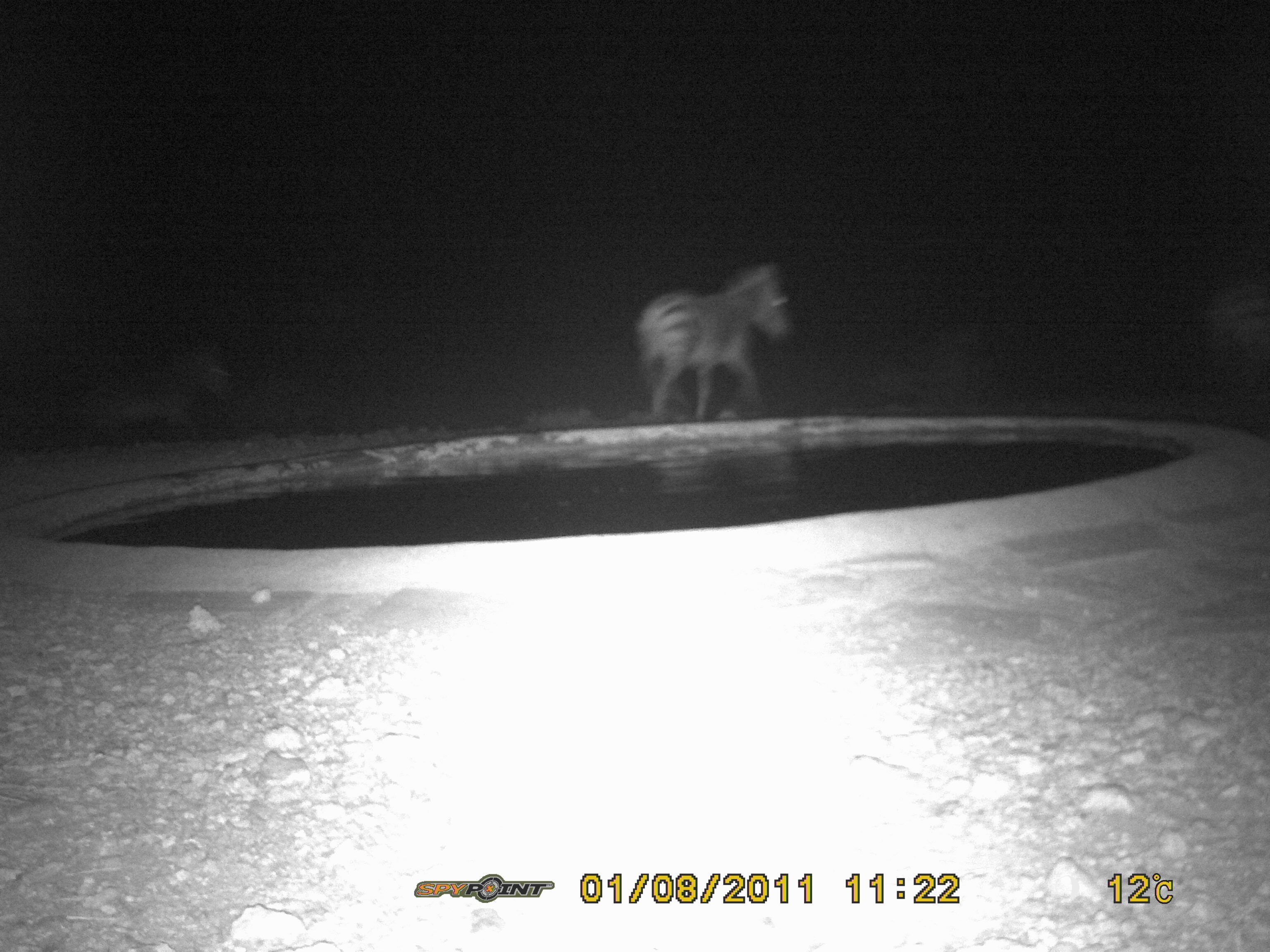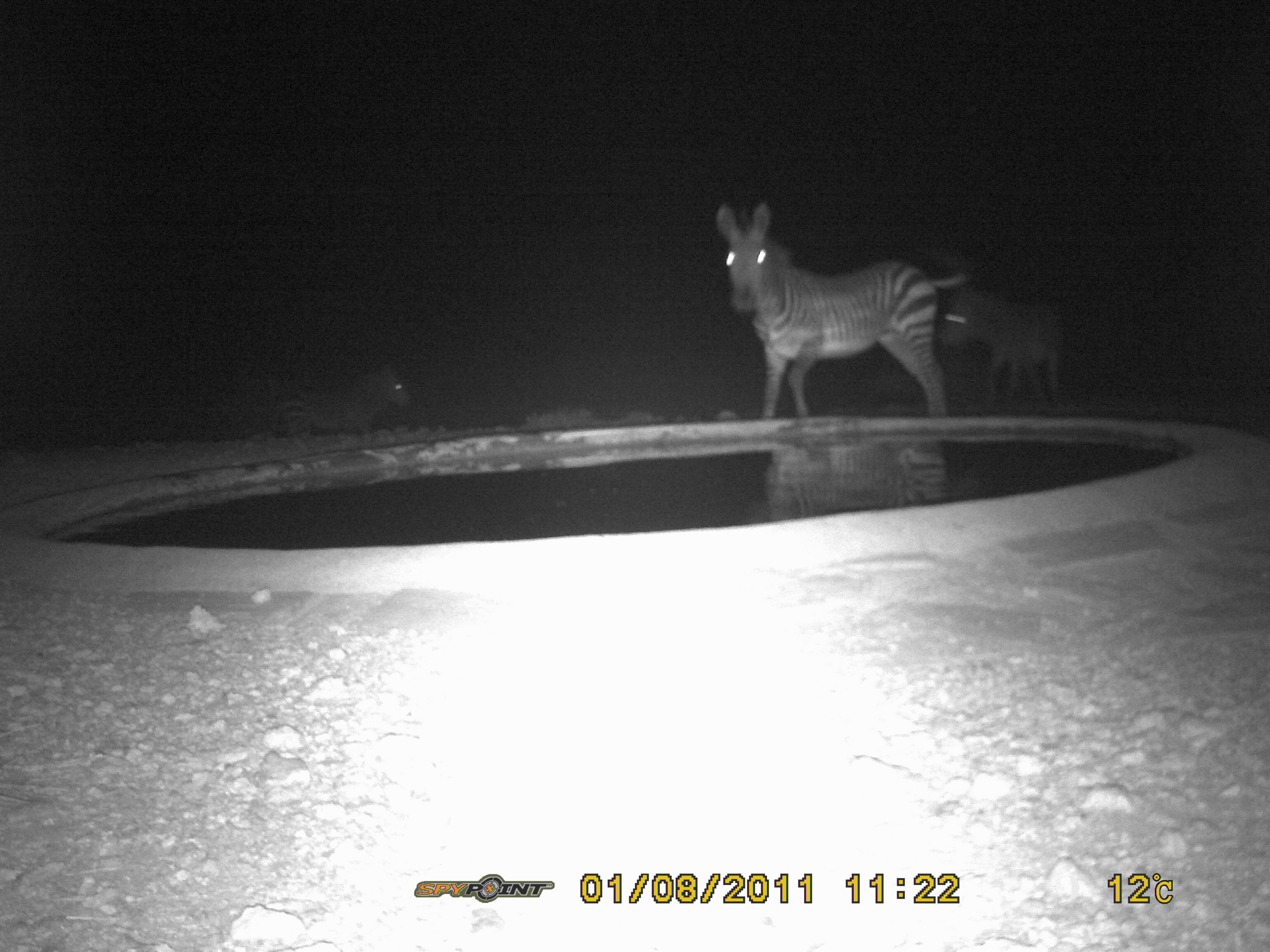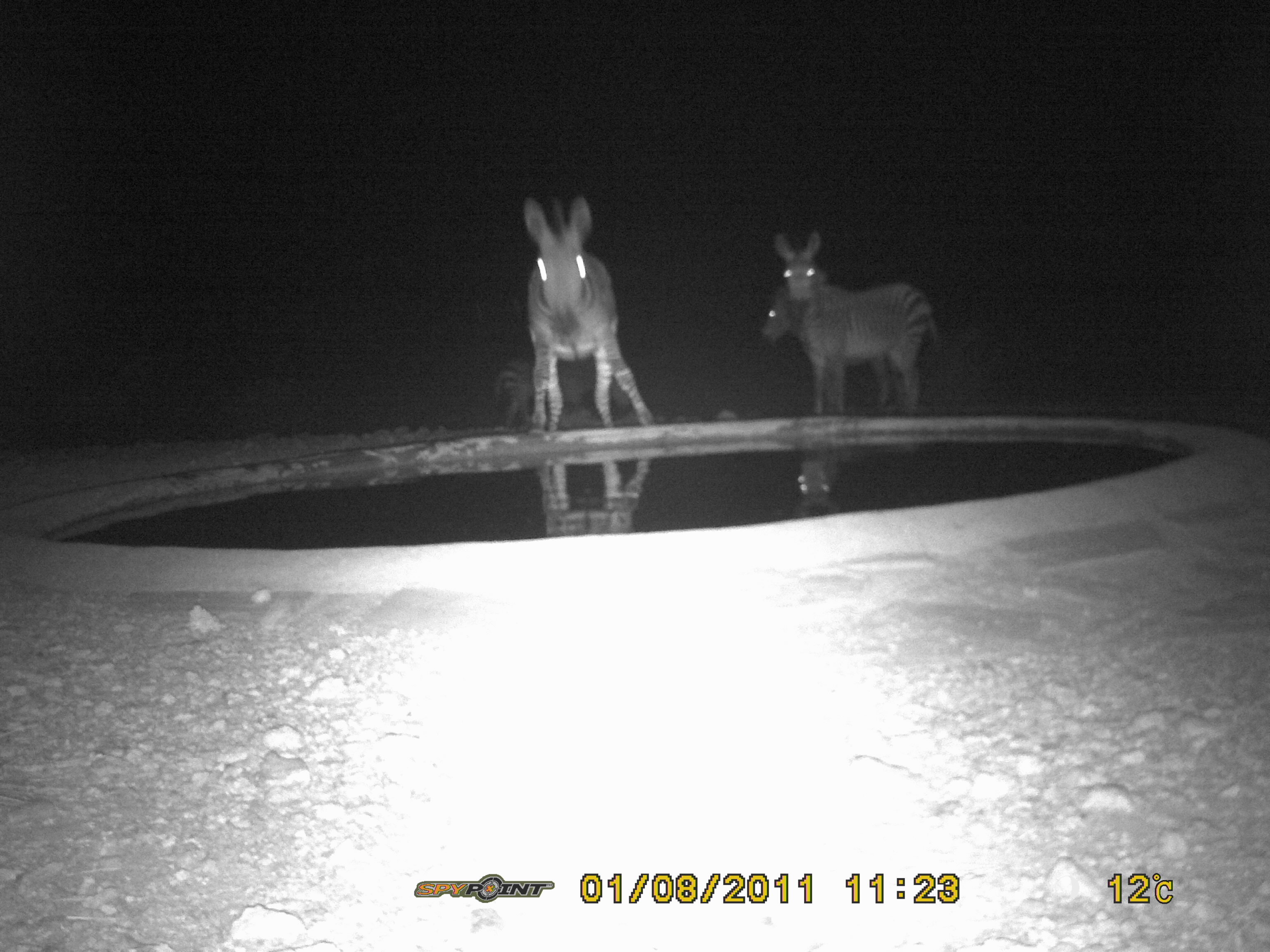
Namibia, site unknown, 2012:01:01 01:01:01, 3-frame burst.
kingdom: Animalia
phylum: Chordata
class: Mammalia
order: Perissodactyla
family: Equidae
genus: Equus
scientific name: Equus zebra hartmannae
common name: hartmann's mountain zebra